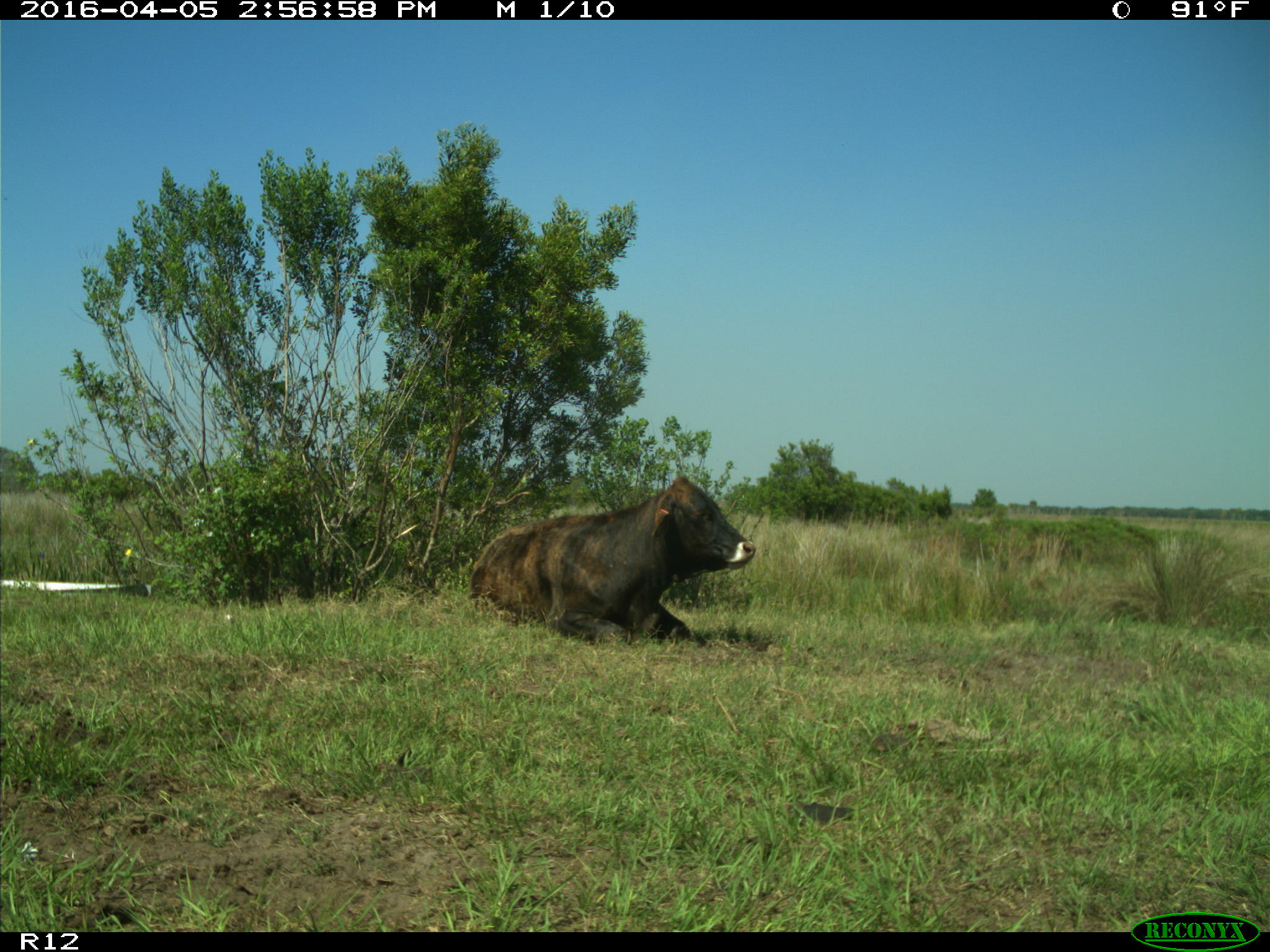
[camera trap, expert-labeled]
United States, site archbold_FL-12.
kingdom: Animalia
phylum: Chordata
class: Mammalia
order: Artiodactyla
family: Bovidae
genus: Bos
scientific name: Bos taurus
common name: domestic cow